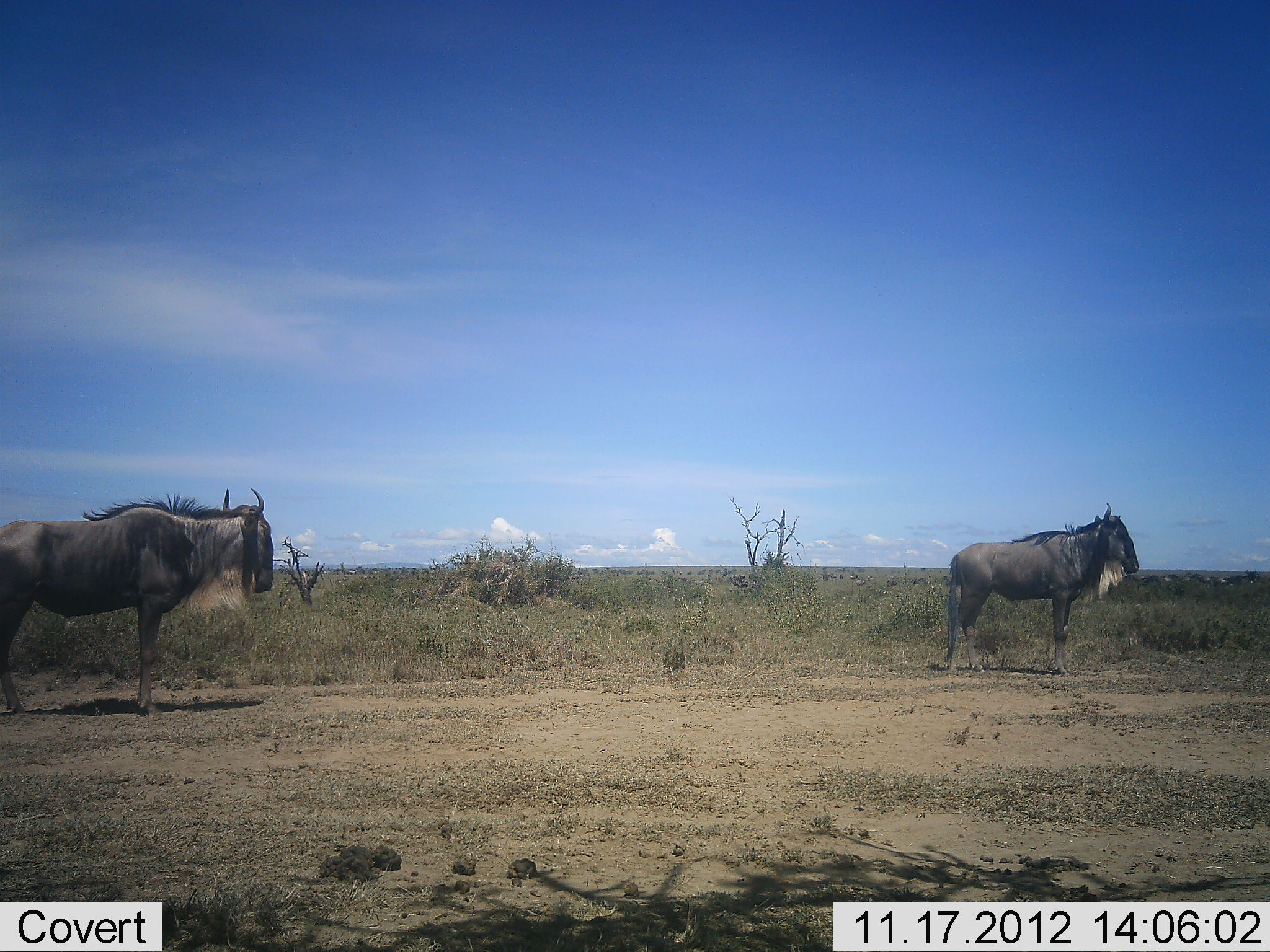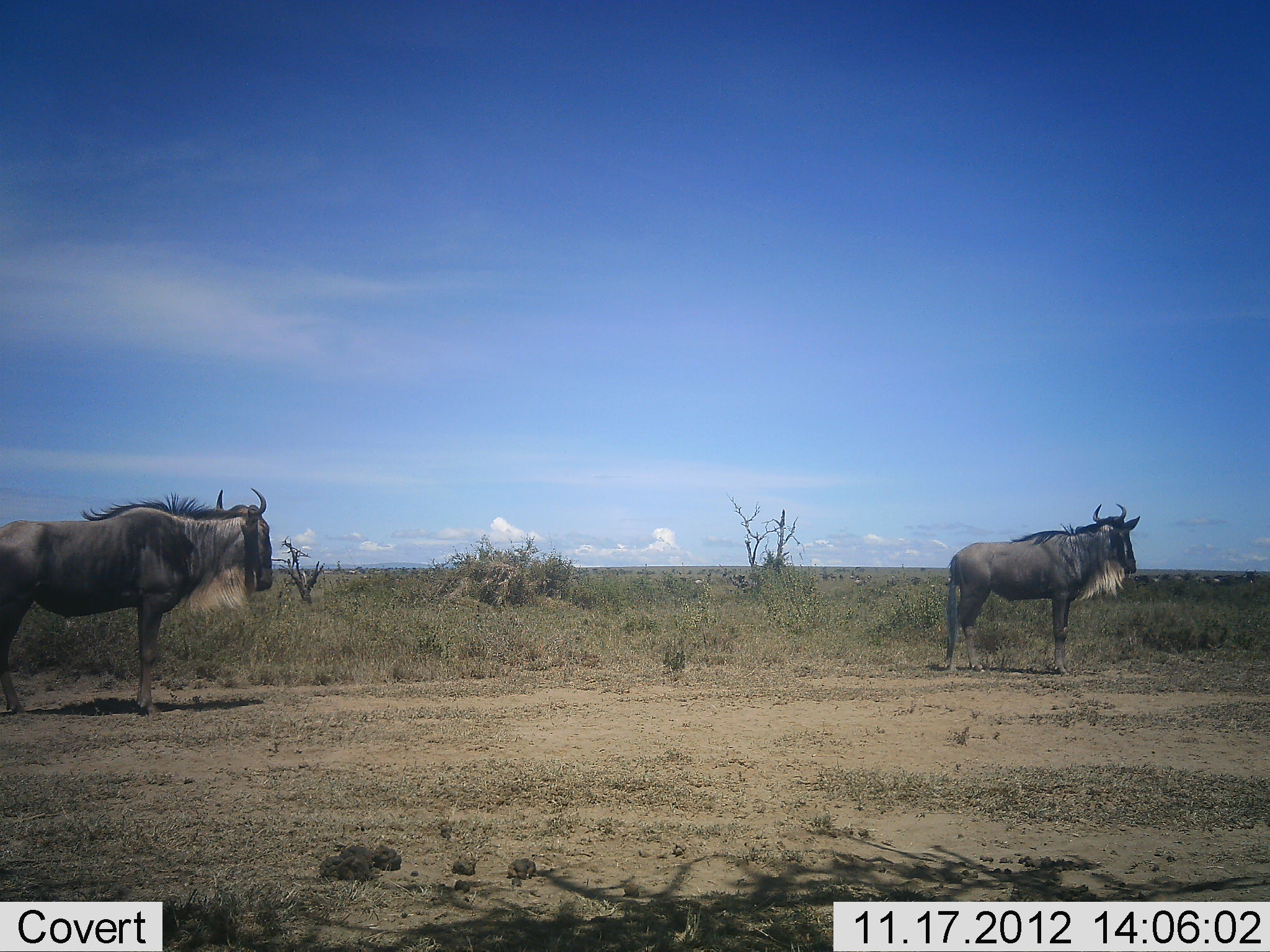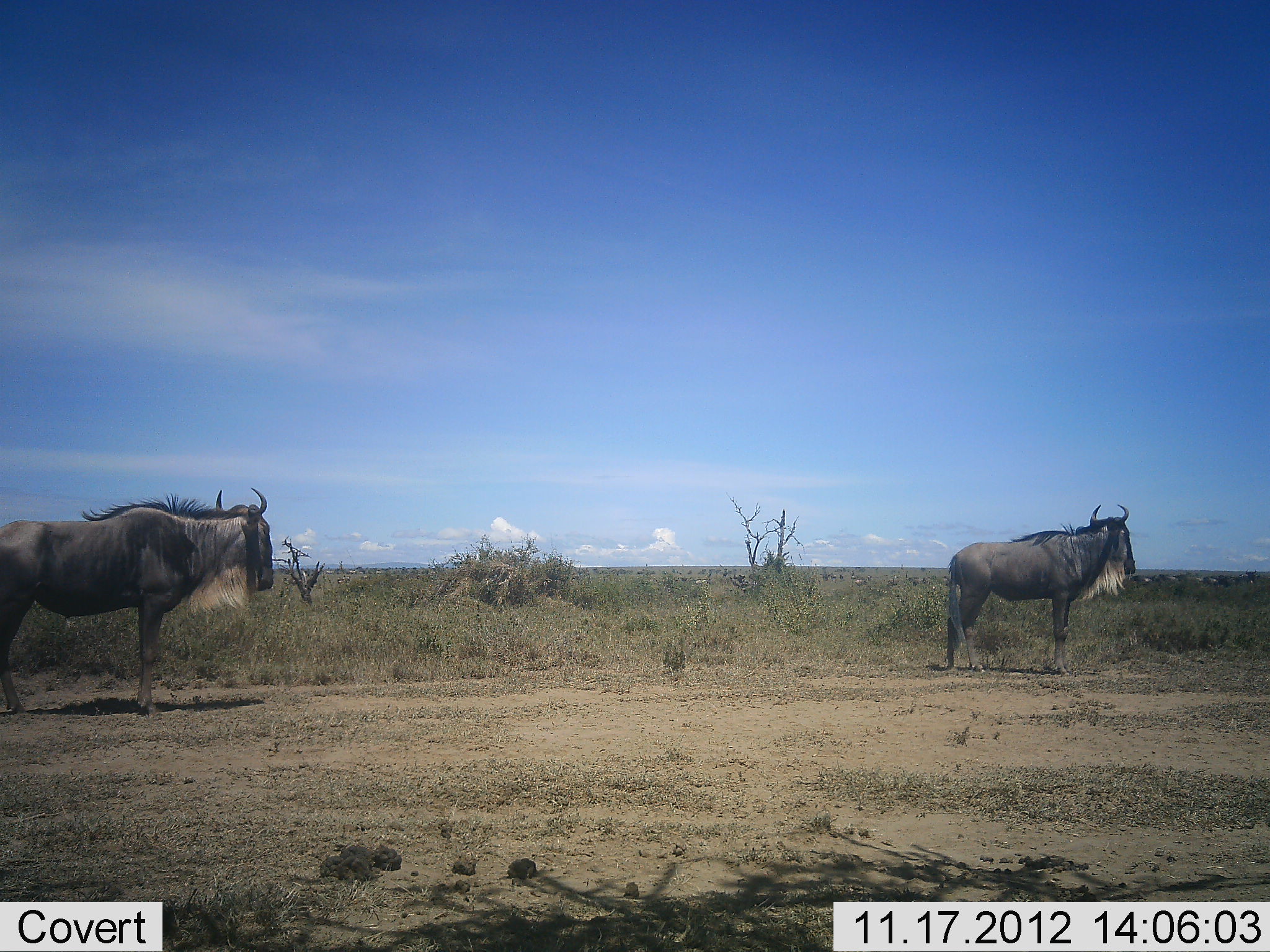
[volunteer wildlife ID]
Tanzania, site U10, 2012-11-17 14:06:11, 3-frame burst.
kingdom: Animalia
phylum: Chordata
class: Mammalia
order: Artiodactyla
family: Bovidae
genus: Connochaetes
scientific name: Connochaetes taurinus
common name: blue wildebeest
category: wildebeest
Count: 2.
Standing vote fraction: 100%.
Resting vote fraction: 0%.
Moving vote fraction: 30%.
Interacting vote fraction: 0%.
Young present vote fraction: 0%.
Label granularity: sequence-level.